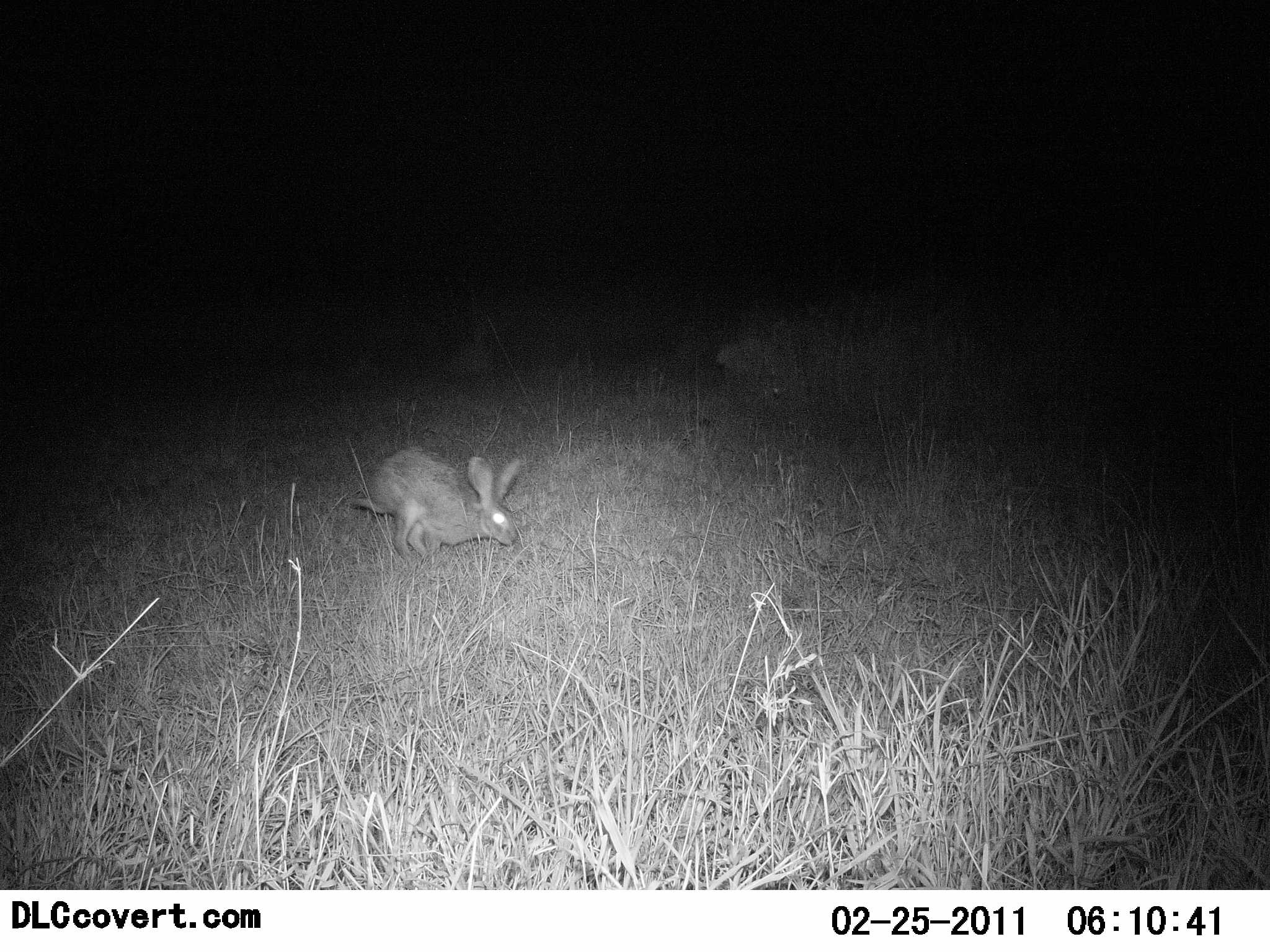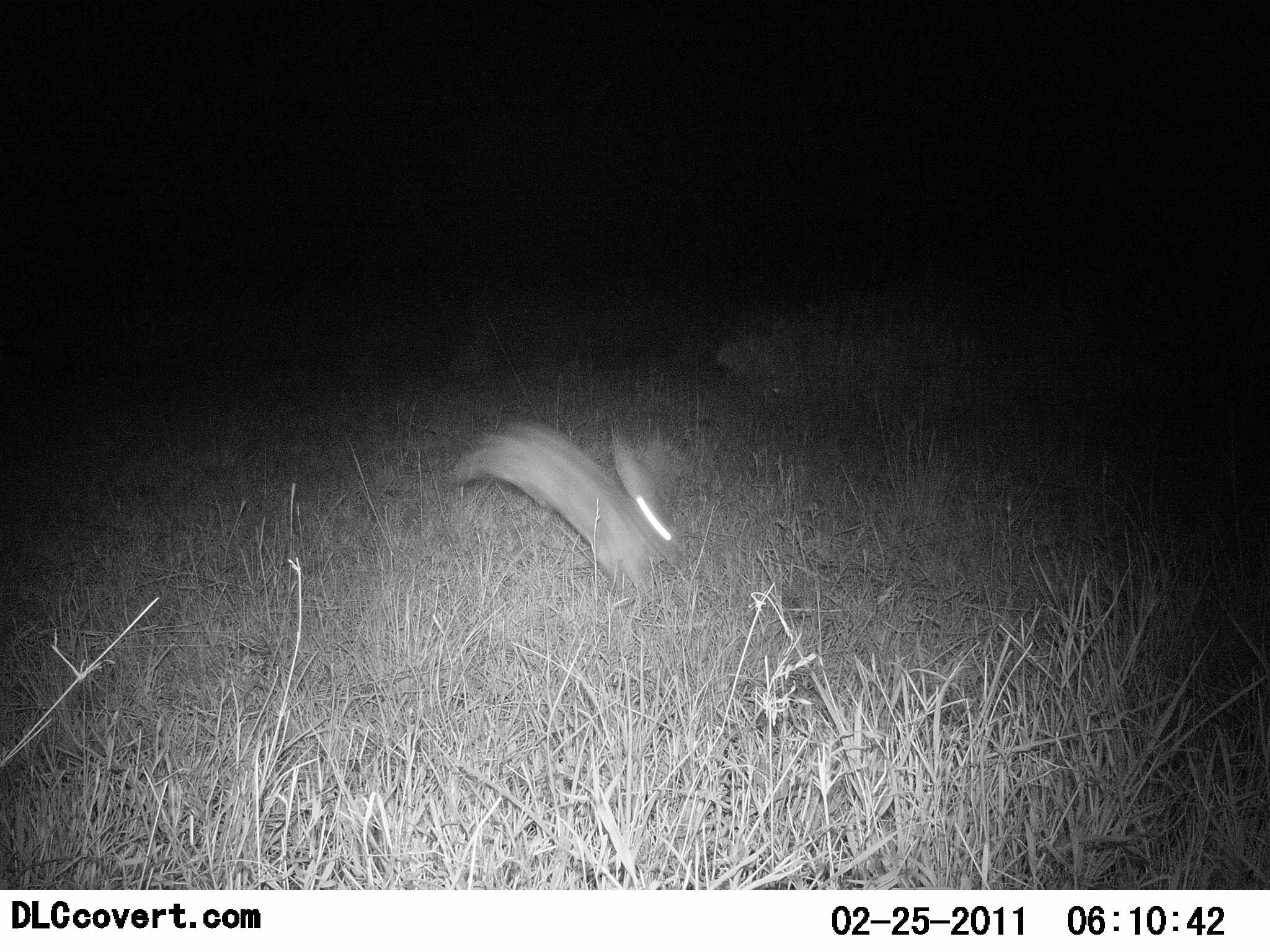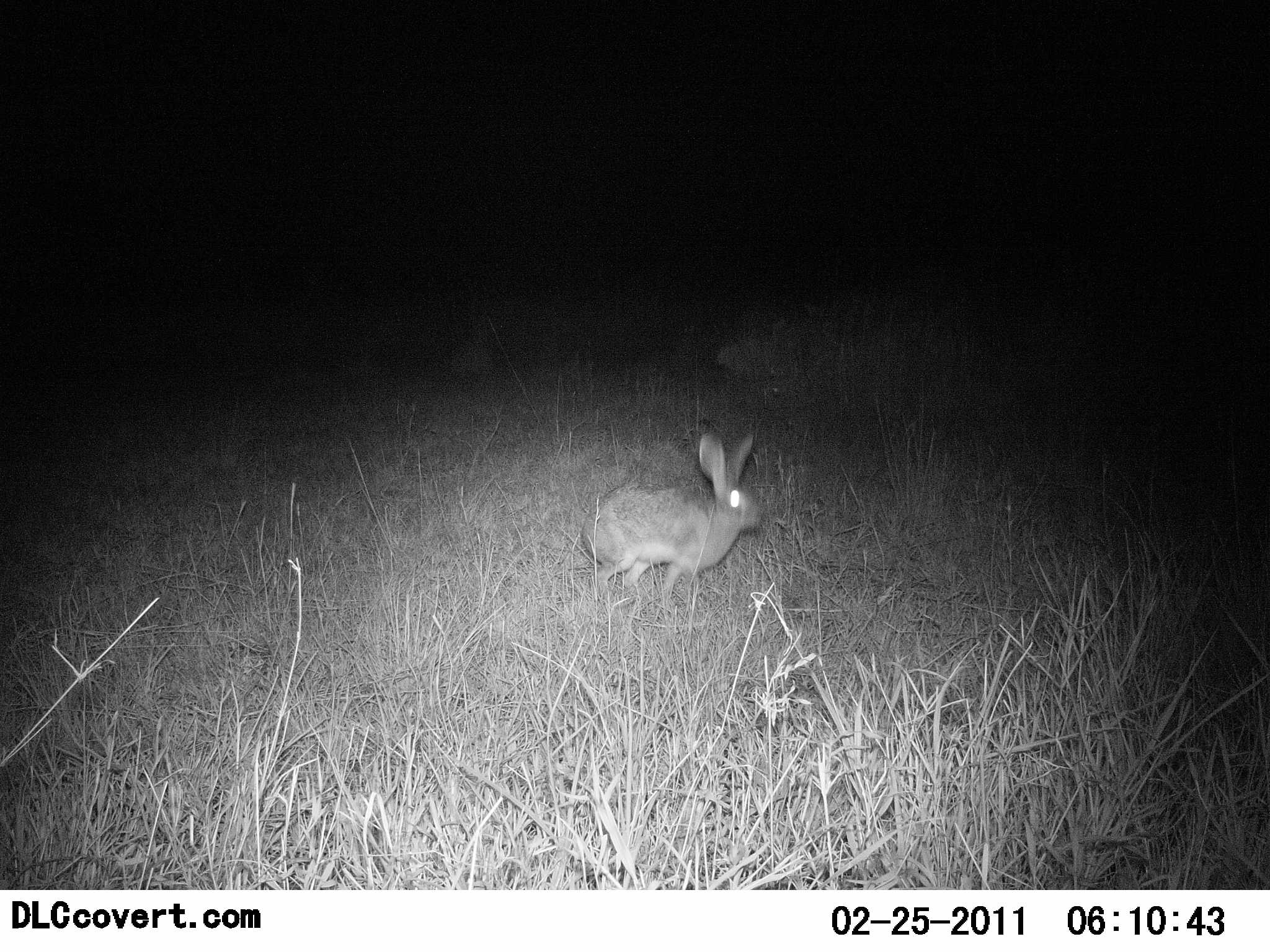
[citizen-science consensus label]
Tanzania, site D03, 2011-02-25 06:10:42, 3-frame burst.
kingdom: Animalia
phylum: Chordata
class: Mammalia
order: Lagomorpha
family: Leporidae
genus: Lepus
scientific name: Lepus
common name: hare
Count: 1.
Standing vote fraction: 0%.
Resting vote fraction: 0%.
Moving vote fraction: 100%.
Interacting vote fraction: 0%.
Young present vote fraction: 0%.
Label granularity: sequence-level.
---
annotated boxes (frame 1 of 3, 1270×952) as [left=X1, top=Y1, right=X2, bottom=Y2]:
animal: [left=352, top=444, right=525, bottom=561]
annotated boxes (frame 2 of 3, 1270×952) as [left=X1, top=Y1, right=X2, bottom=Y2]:
animal: [left=453, top=422, right=673, bottom=594]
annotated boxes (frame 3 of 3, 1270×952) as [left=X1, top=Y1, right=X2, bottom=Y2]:
animal: [left=578, top=430, right=761, bottom=601]